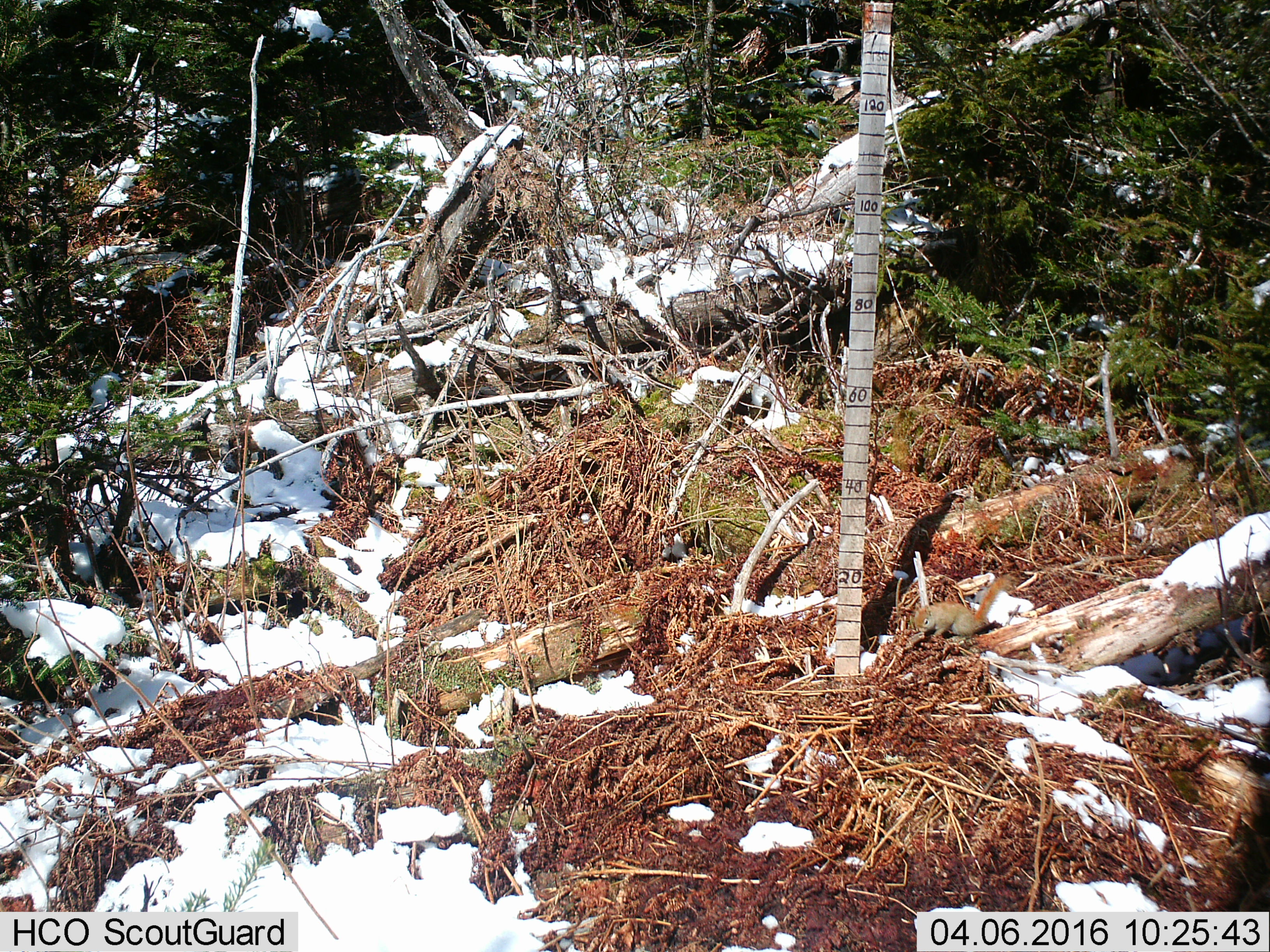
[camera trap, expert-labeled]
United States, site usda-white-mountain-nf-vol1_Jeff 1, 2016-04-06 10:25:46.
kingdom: Animalia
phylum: Chordata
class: Mammalia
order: Rodentia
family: Sciuridae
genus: Tamiasciurus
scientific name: Tamiasciurus hudsonicus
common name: red squirrel